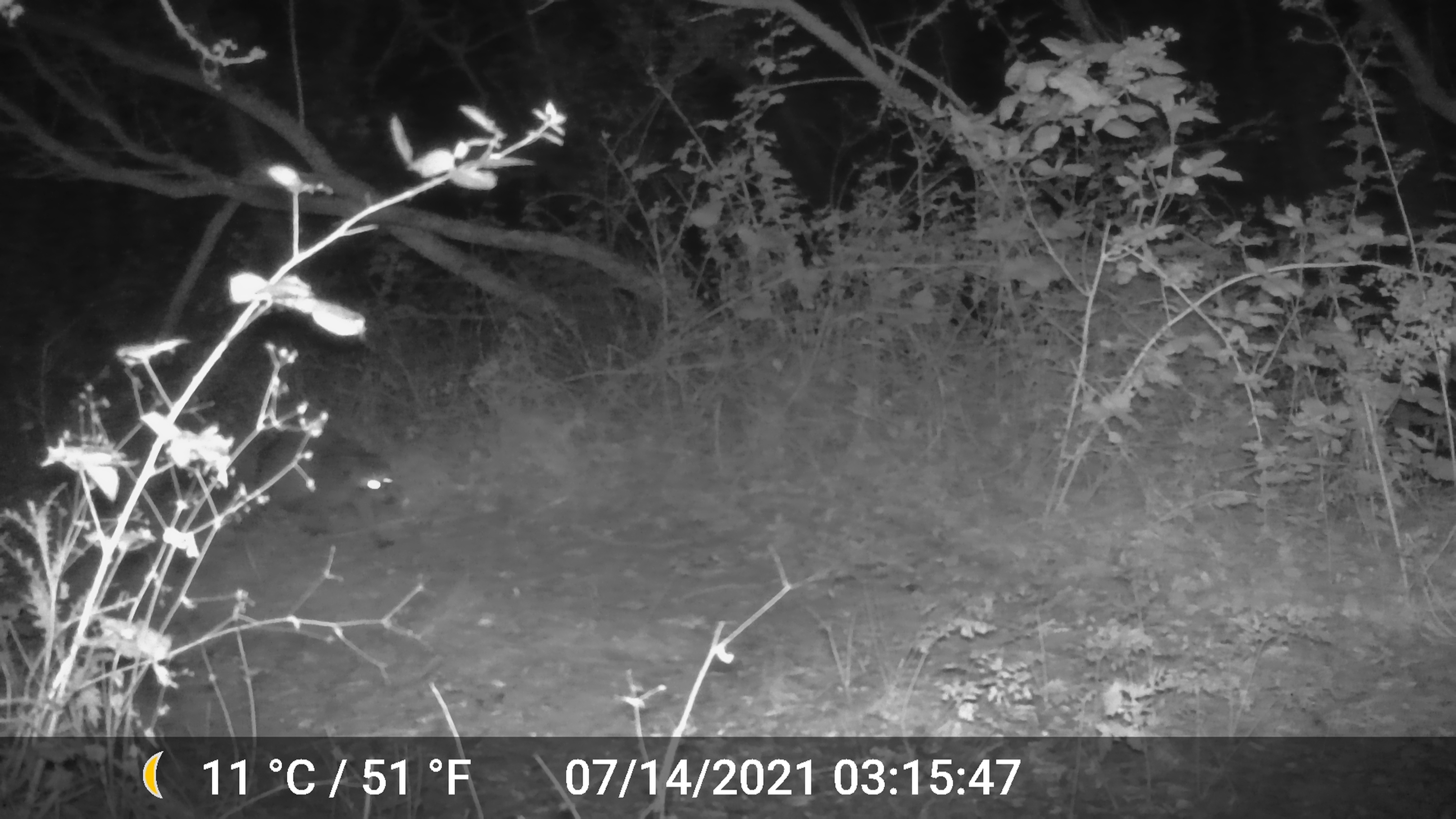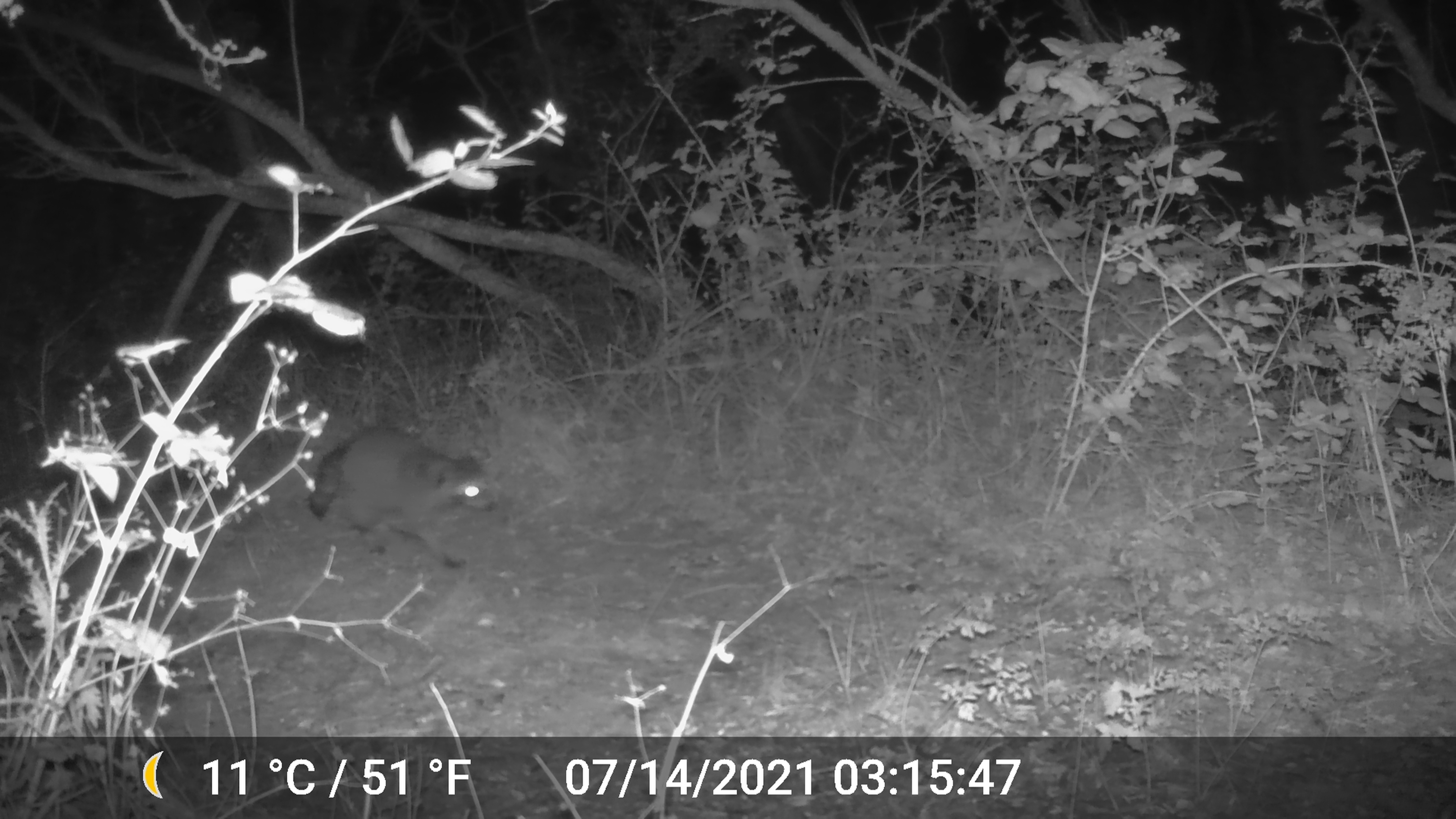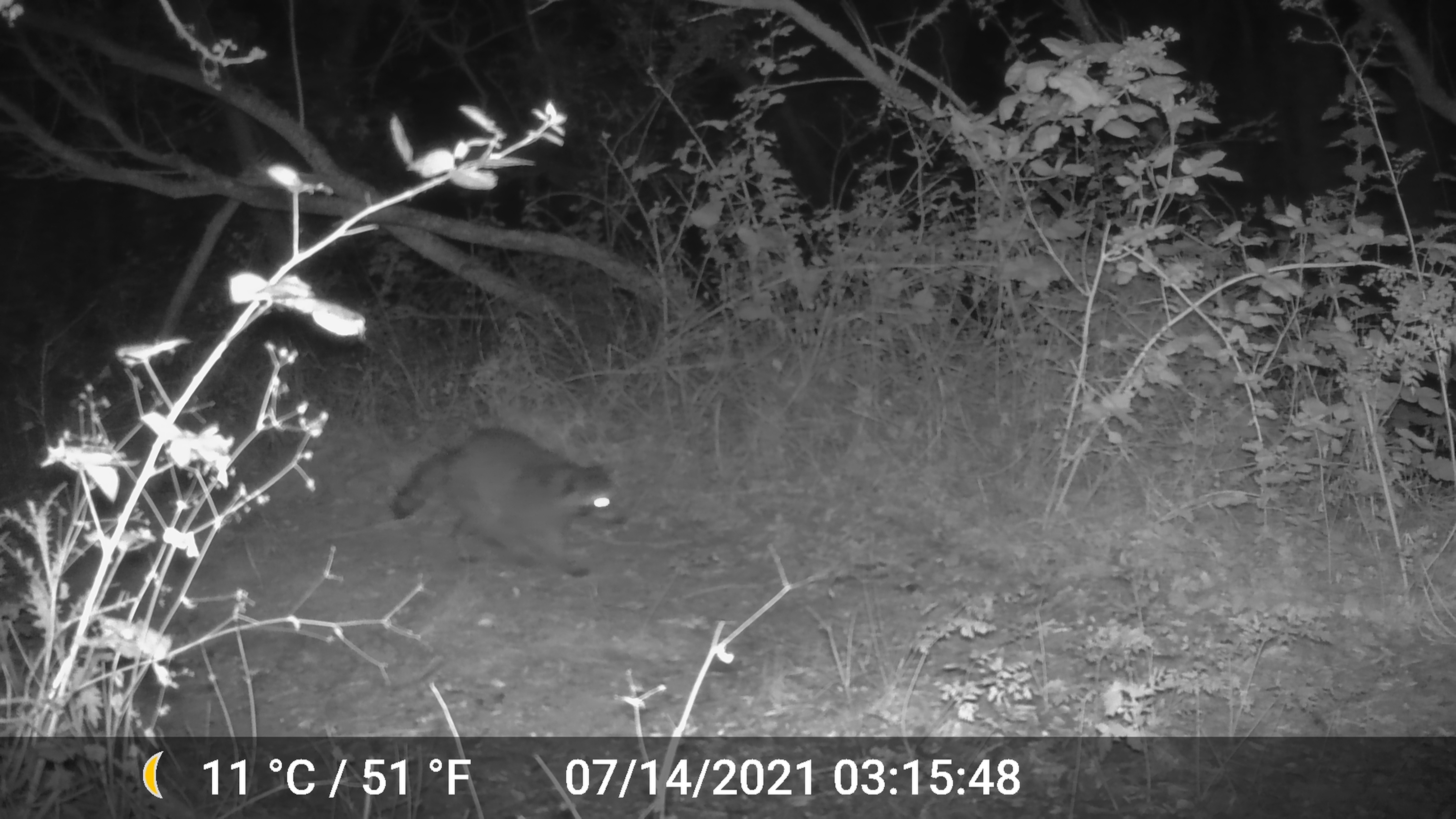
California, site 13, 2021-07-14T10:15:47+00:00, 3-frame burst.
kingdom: Animalia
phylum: Chordata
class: Mammalia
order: Carnivora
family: Procyonidae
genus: Procyon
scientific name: Procyon lotor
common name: raccoon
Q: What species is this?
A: Raccoon (Procyon lotor).